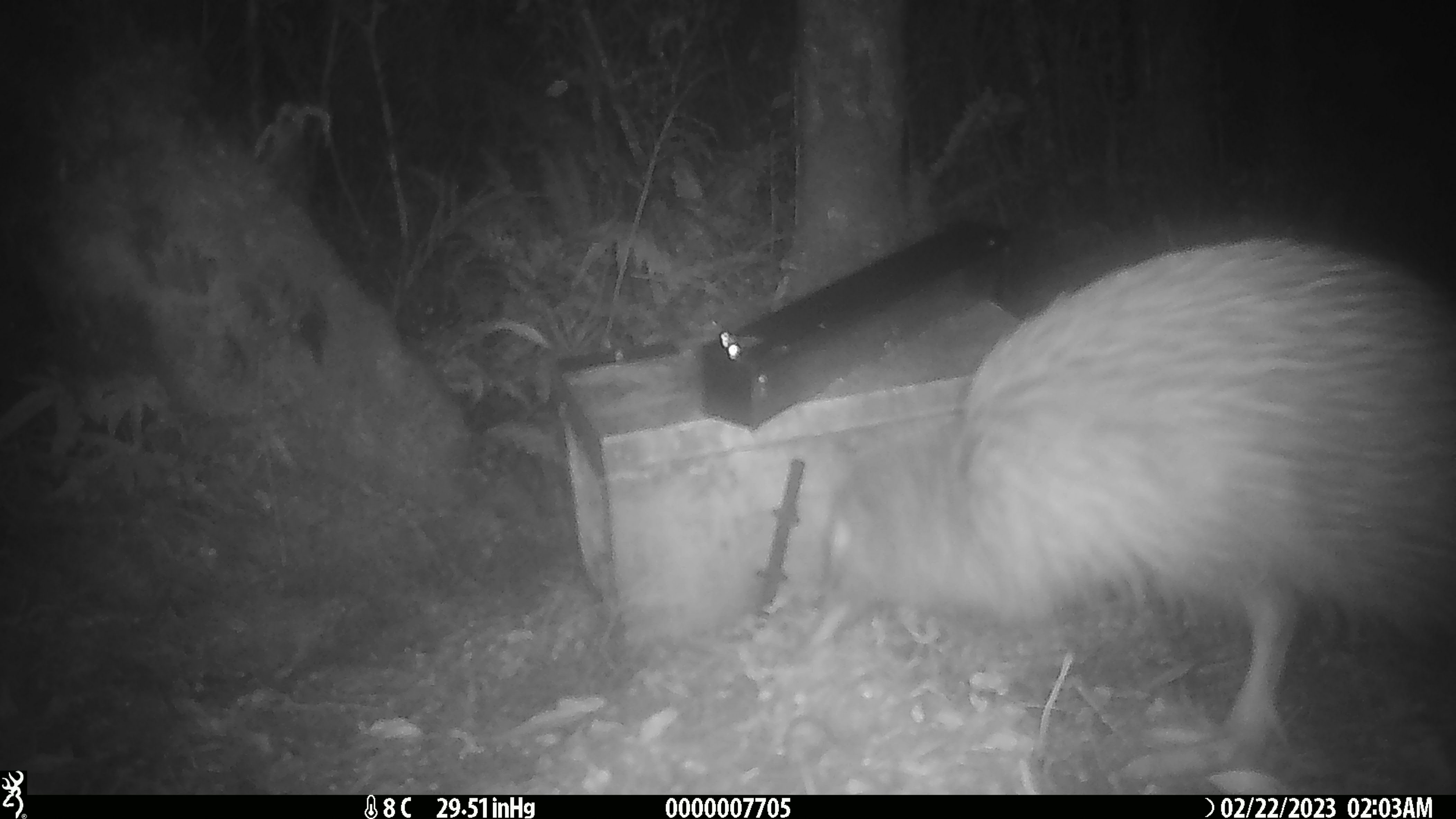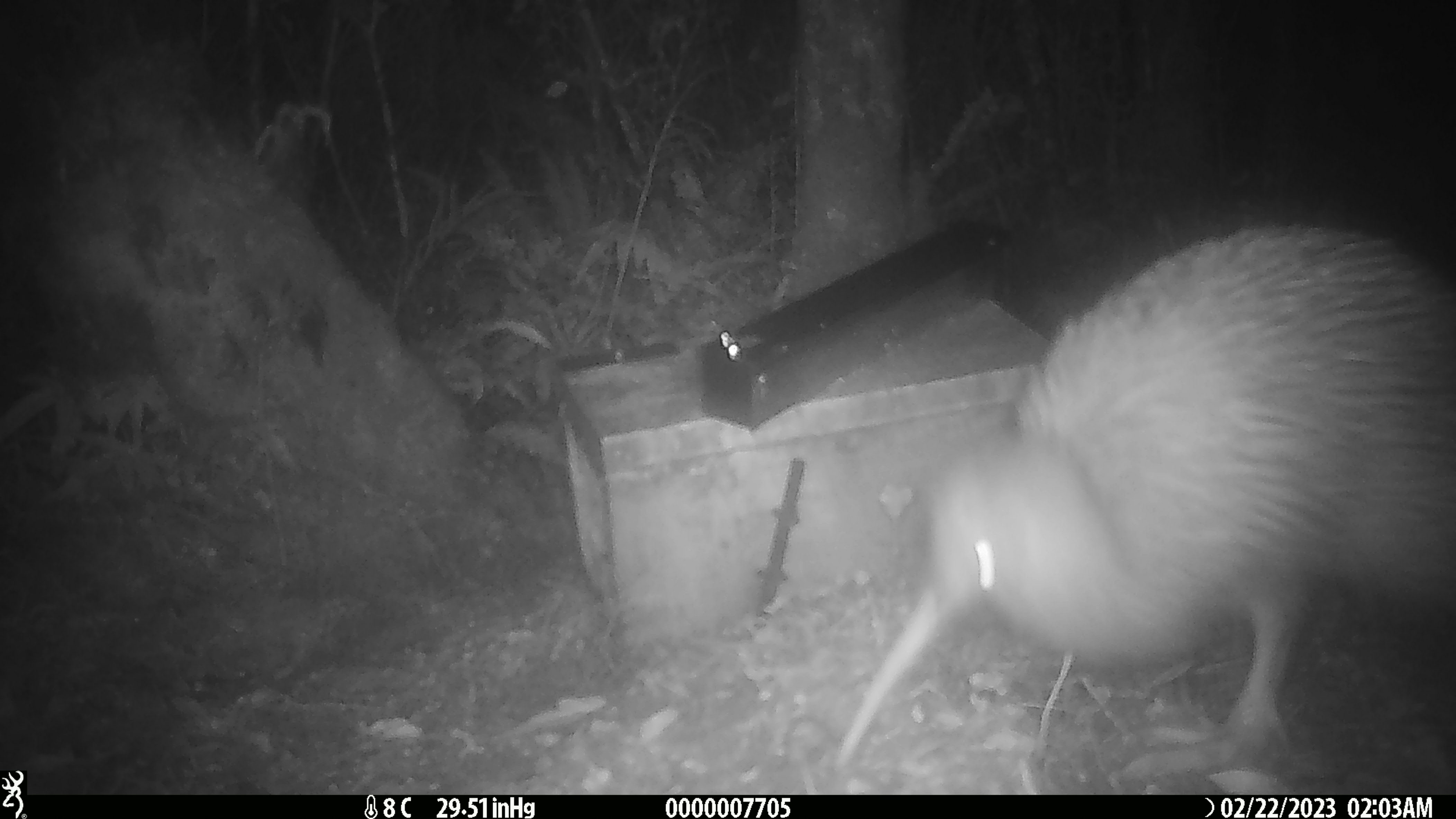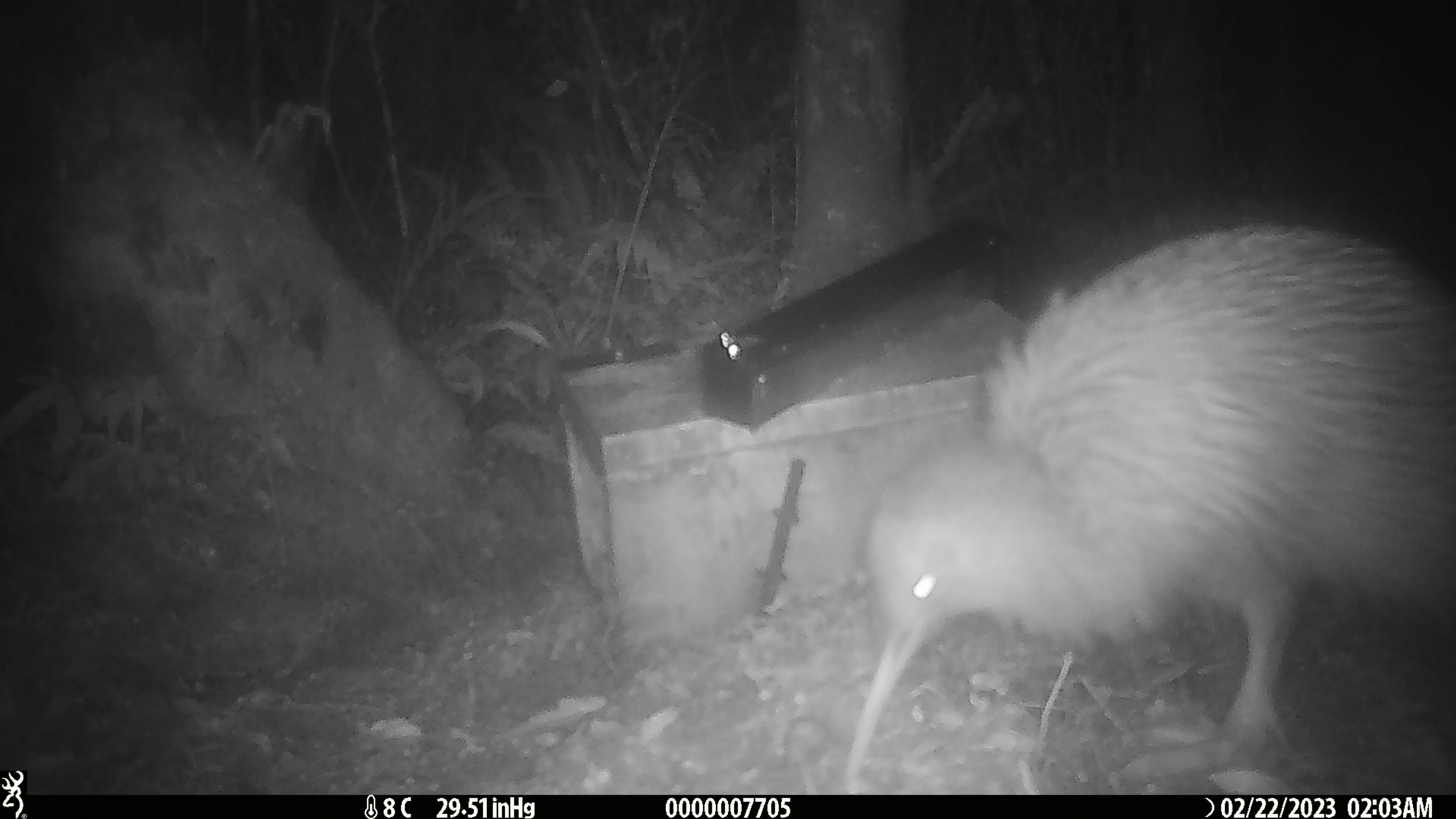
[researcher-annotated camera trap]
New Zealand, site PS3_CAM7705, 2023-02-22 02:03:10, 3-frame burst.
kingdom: Animalia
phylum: Chordata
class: Aves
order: Apterygiformes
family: Apterygidae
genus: Apteryx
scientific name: Apteryx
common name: kiwi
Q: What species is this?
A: Kiwi (Apteryx).